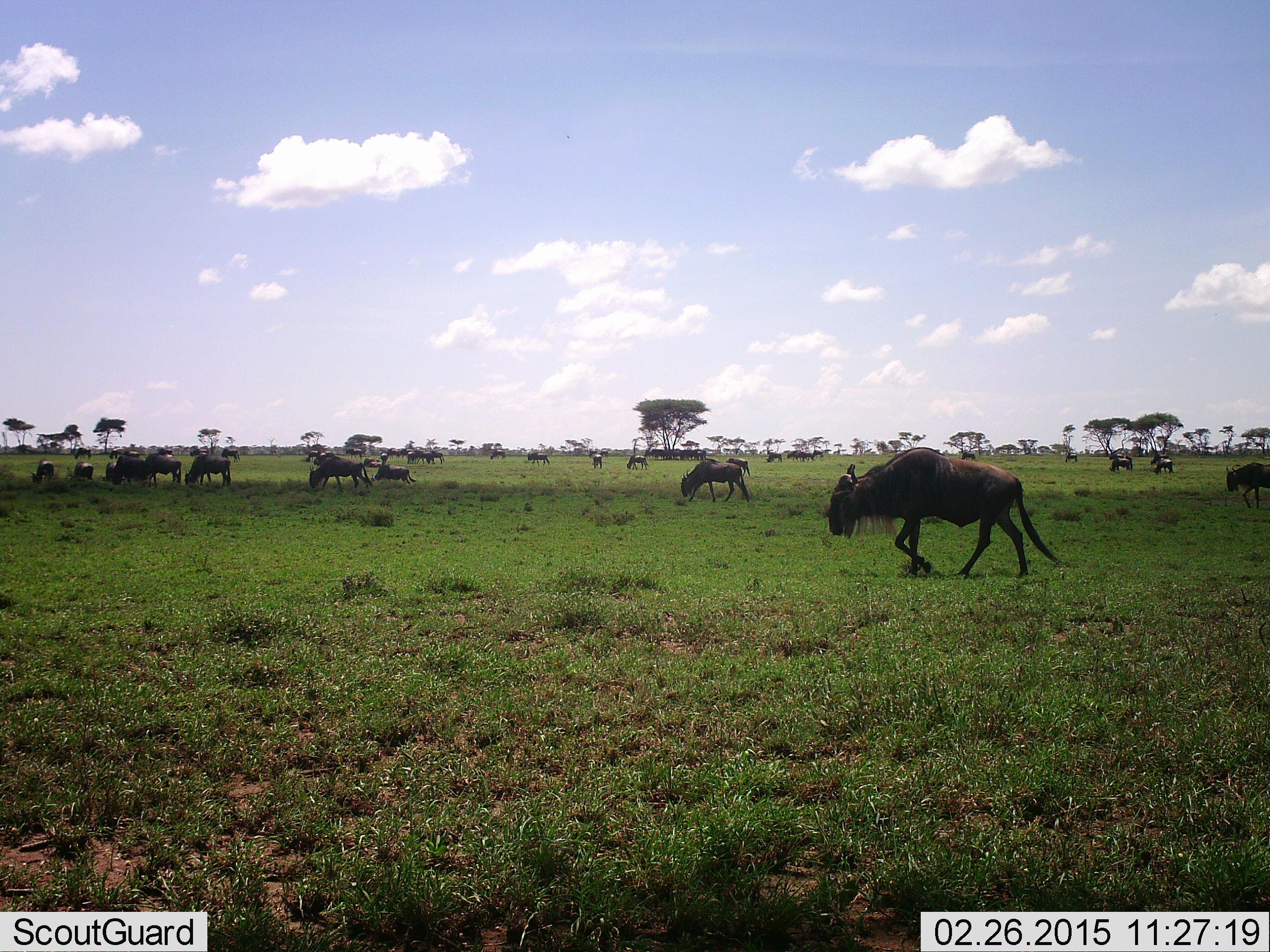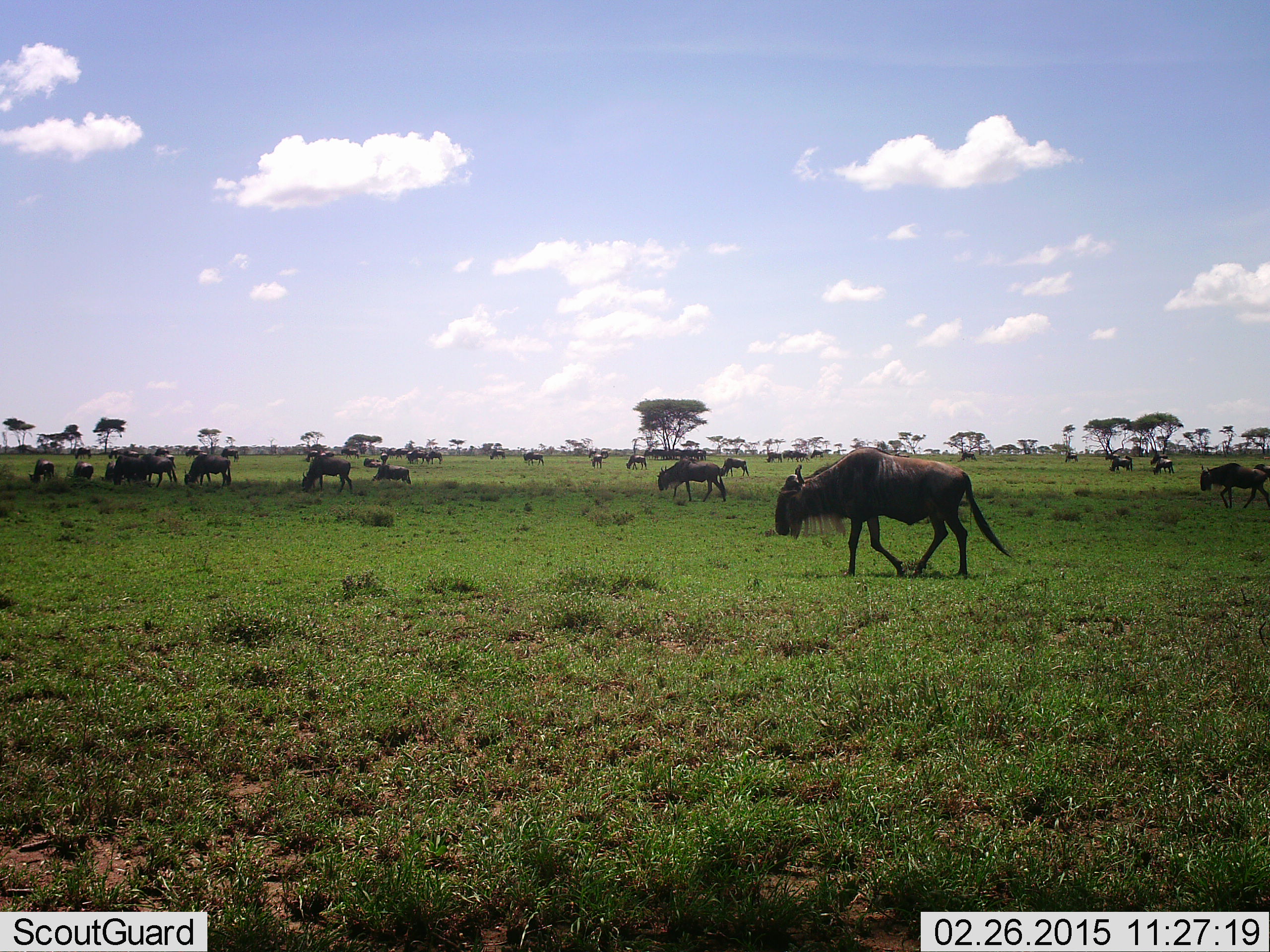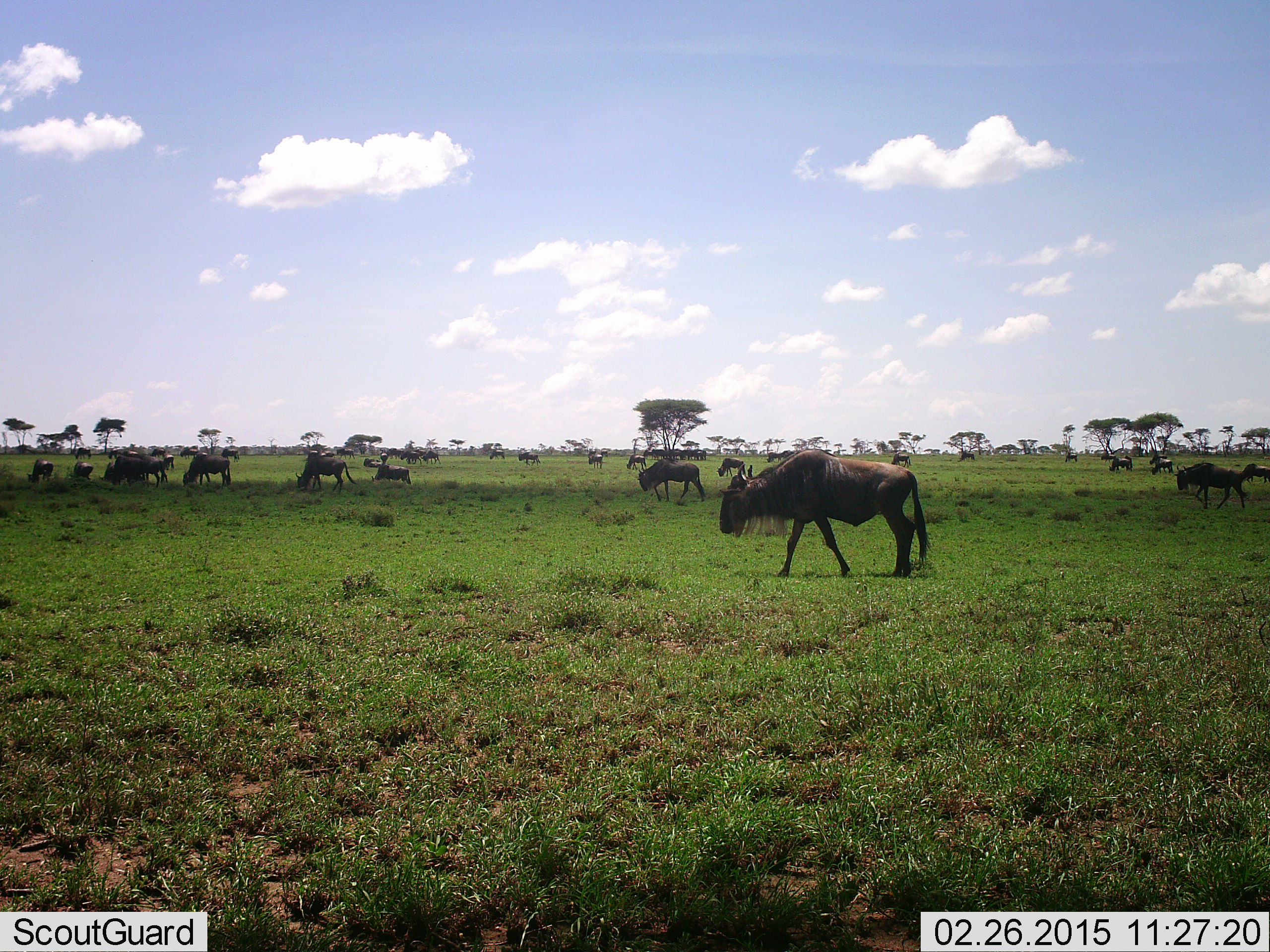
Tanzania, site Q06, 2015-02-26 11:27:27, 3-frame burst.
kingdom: Animalia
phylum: Chordata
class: Mammalia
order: Artiodactyla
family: Bovidae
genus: Connochaetes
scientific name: Connochaetes taurinus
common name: blue wildebeest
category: wildebeest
Wildebeest (blue wildebeest) (Connochaetes taurinus), count 11-50. Behavior (volunteer vote fractions): standing 50%, resting 10%, moving 100%, interacting 10%. Young present (vote fraction): 10%. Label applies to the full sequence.